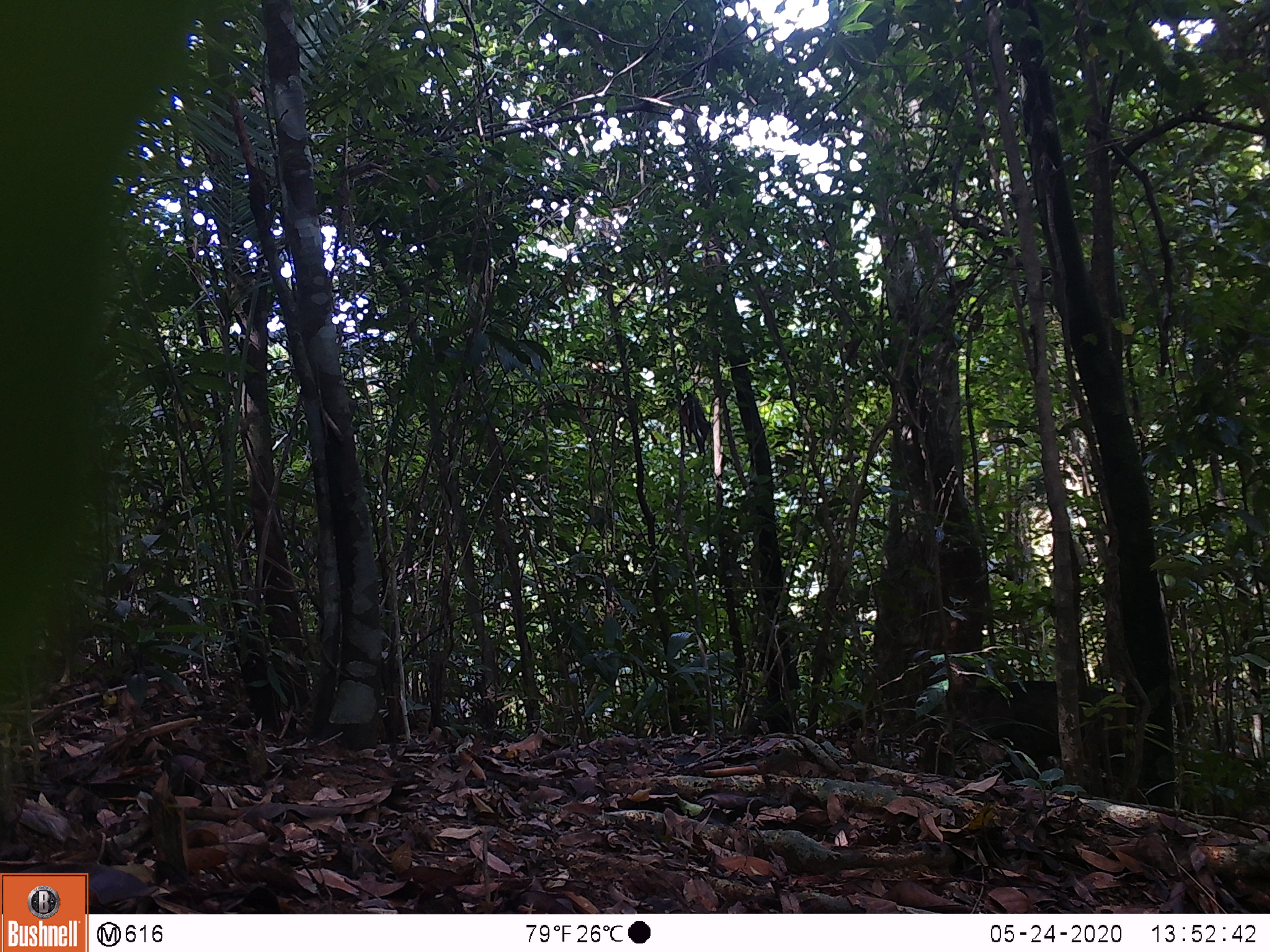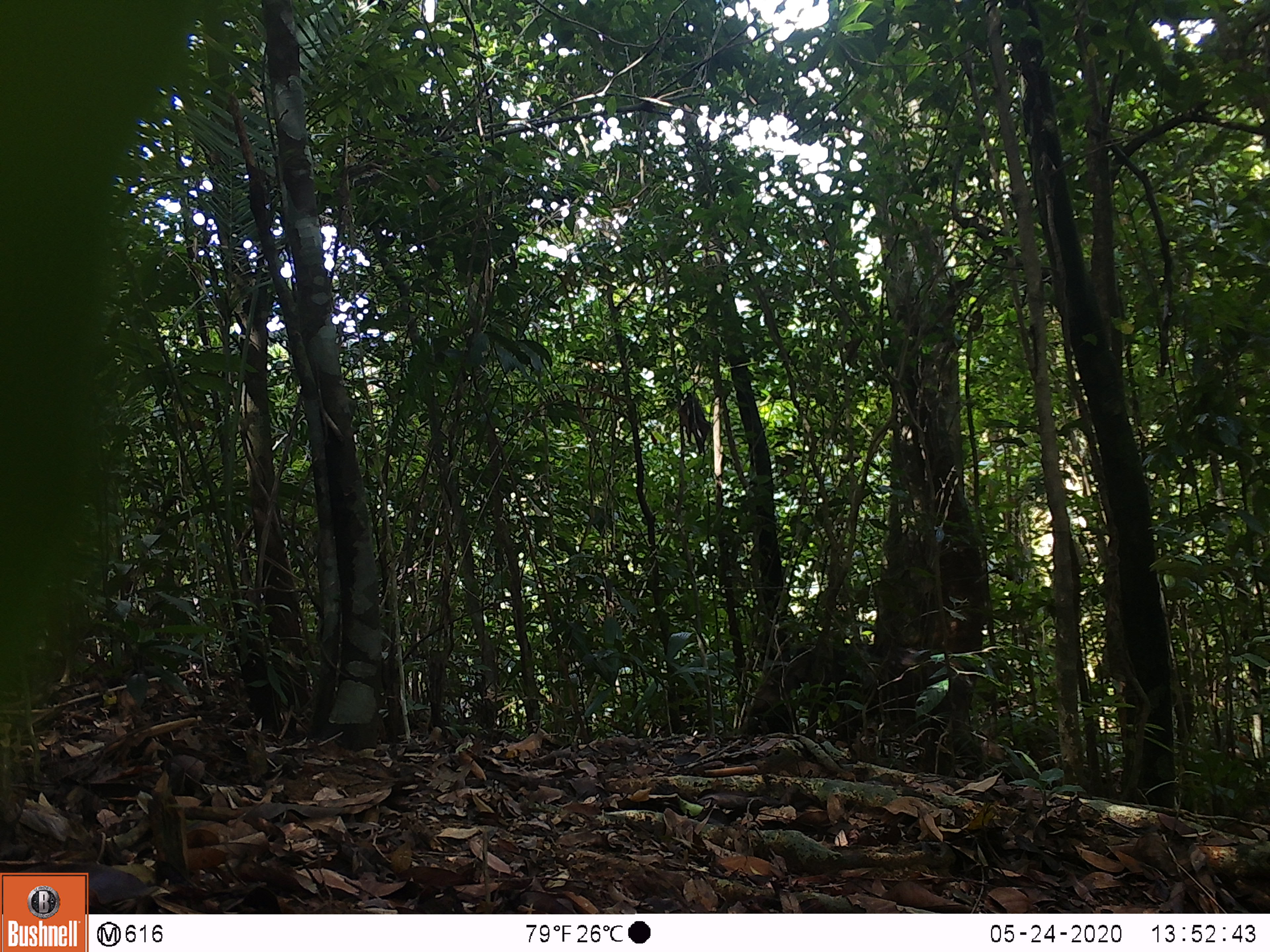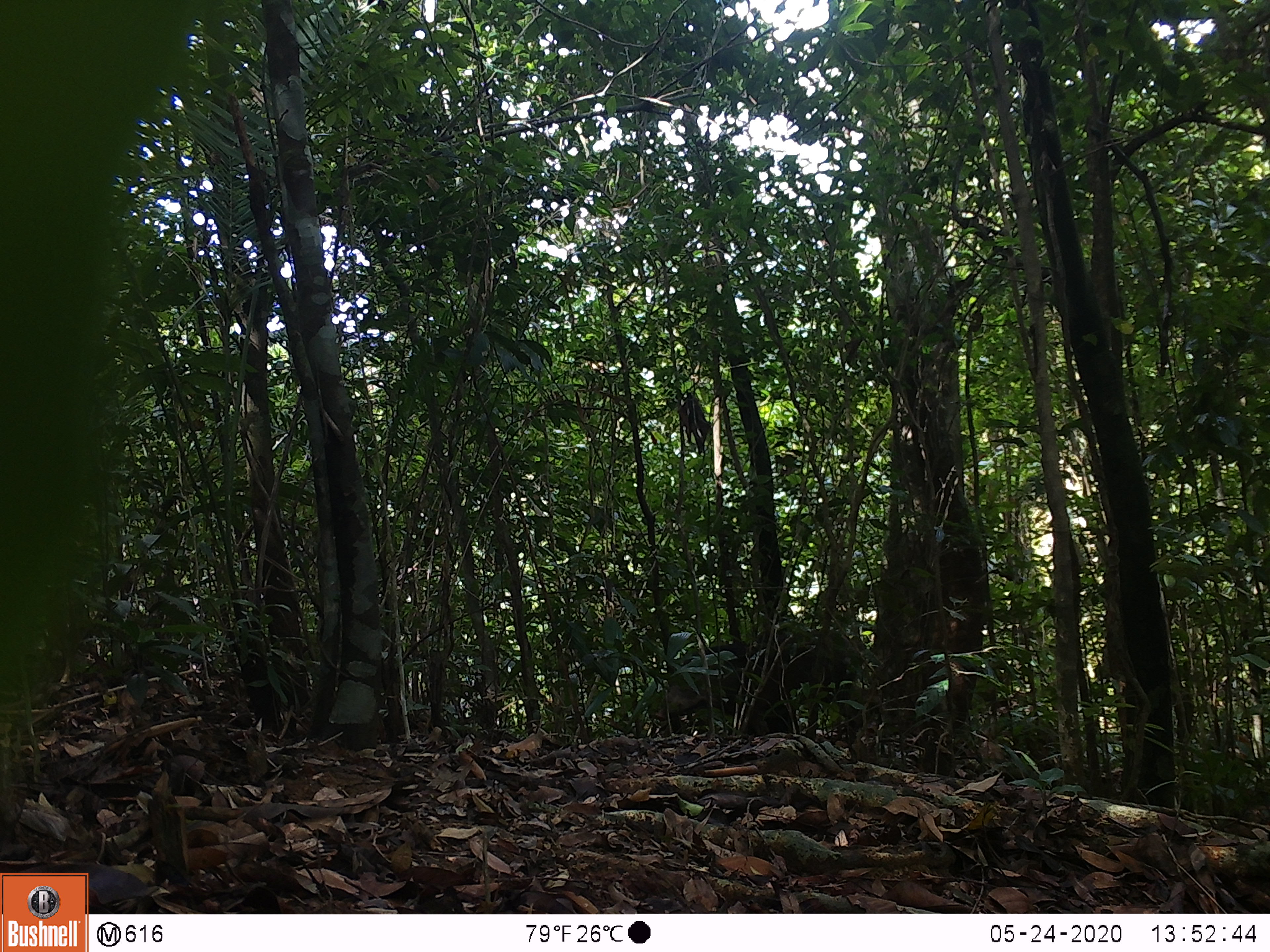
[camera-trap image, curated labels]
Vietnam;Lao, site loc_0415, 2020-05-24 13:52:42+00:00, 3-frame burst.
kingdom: Animalia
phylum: Chordata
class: Mammalia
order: Artiodactyla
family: Suidae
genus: Sus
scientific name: Sus scrofa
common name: eurasian wild pig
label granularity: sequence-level